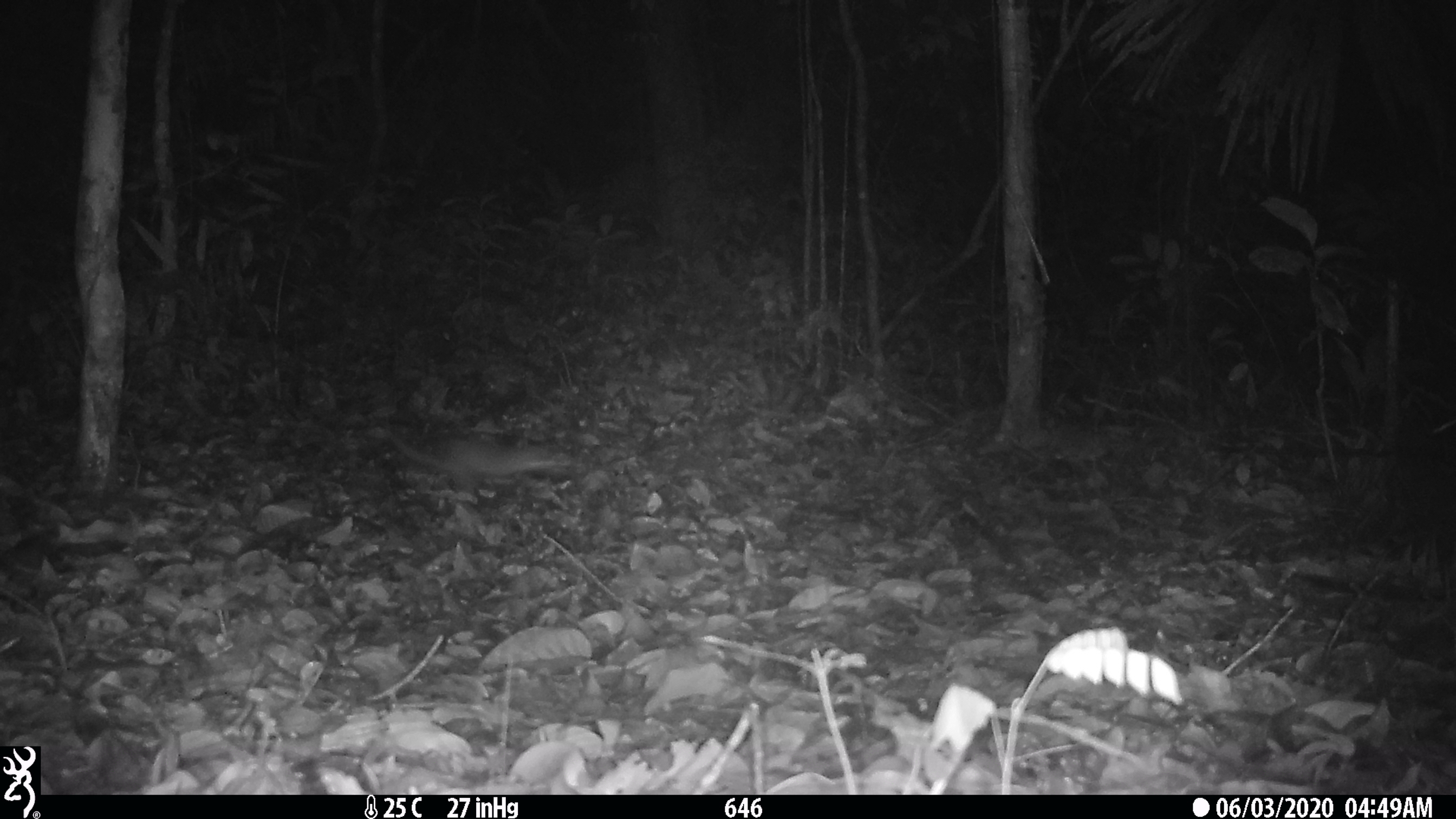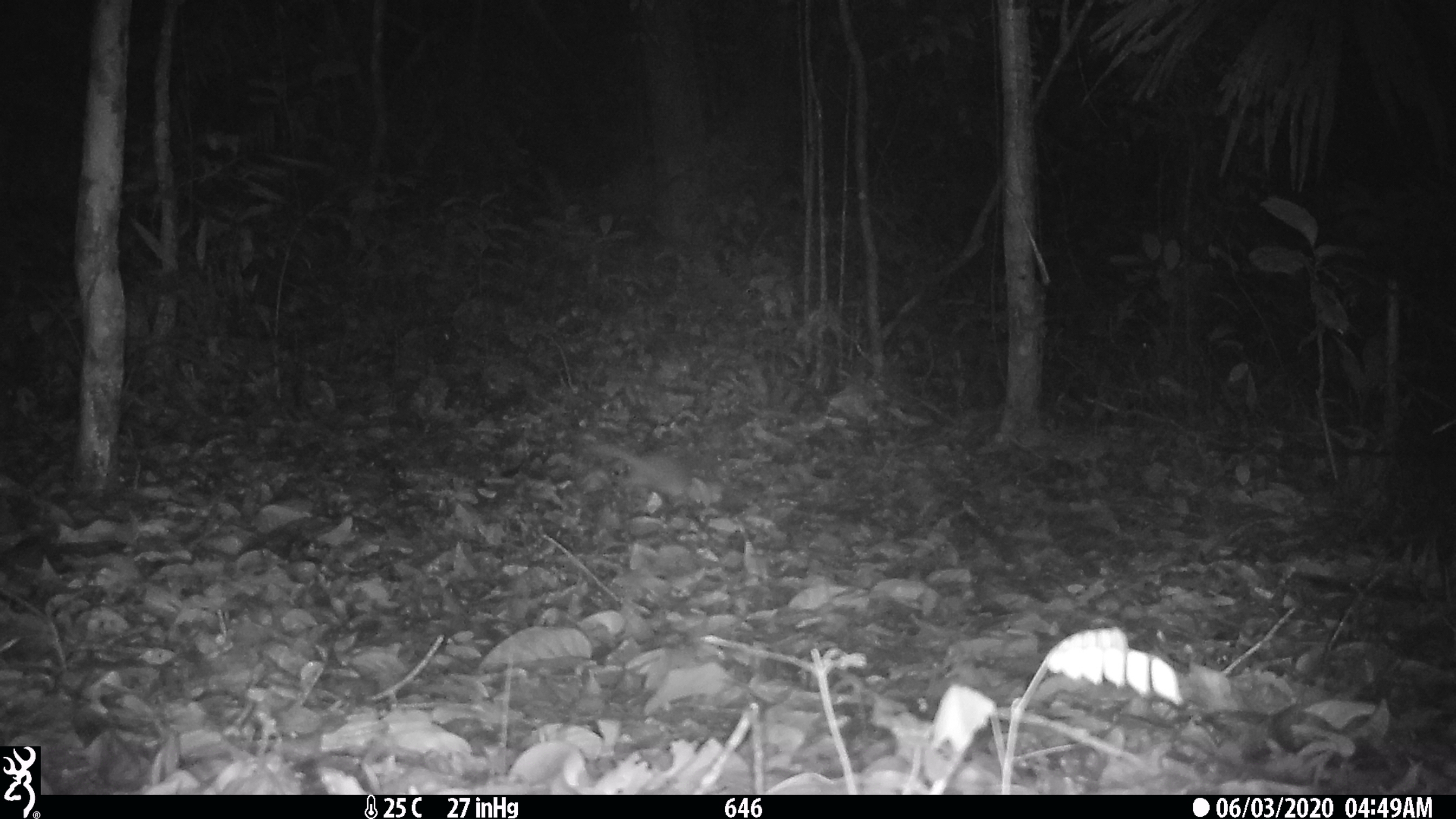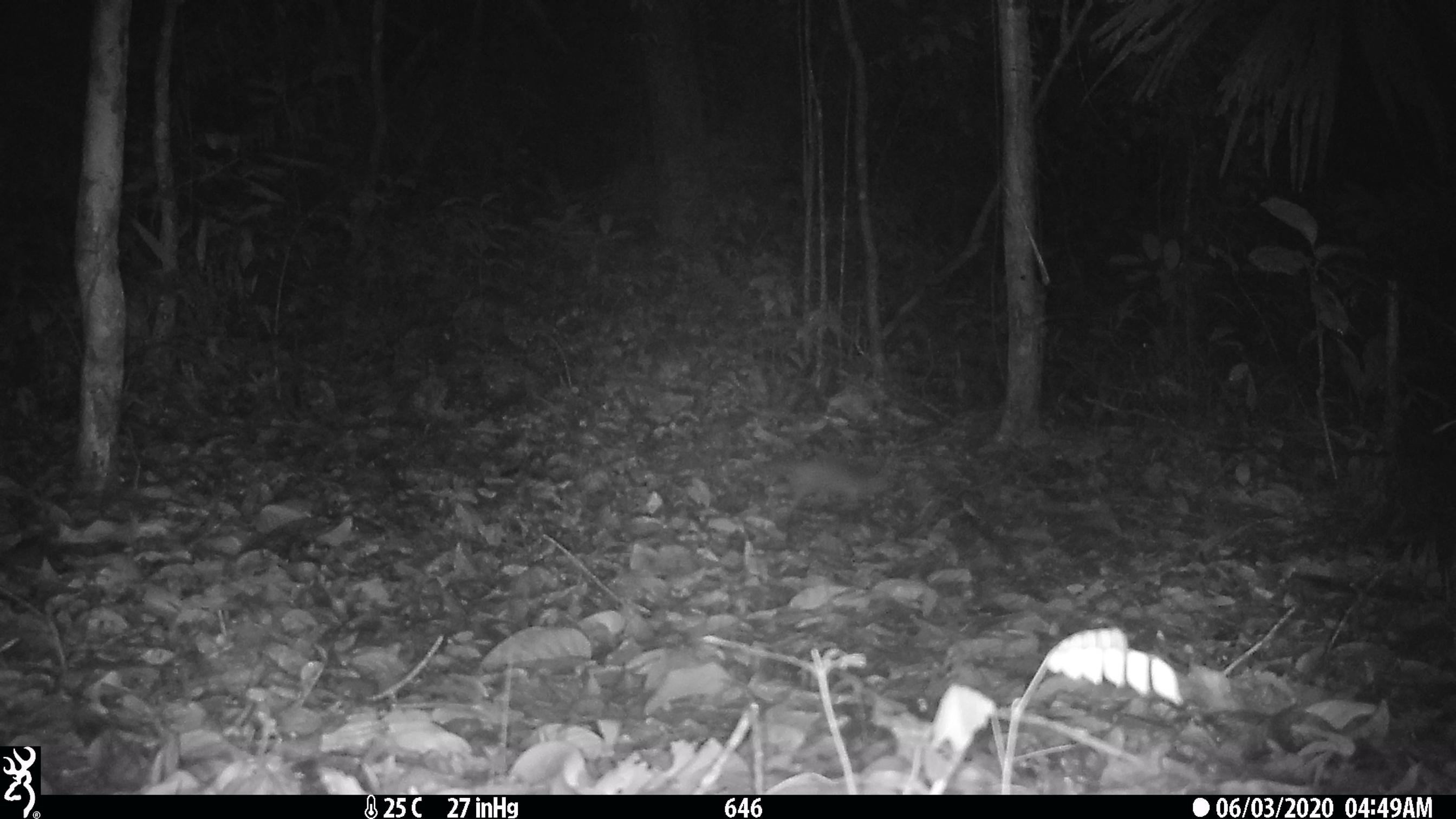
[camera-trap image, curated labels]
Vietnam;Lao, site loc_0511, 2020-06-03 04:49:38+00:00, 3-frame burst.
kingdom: Animalia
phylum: Chordata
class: Mammalia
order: Carnivora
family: Mustelidae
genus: Melogale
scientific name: Melogale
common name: ferret badger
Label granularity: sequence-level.